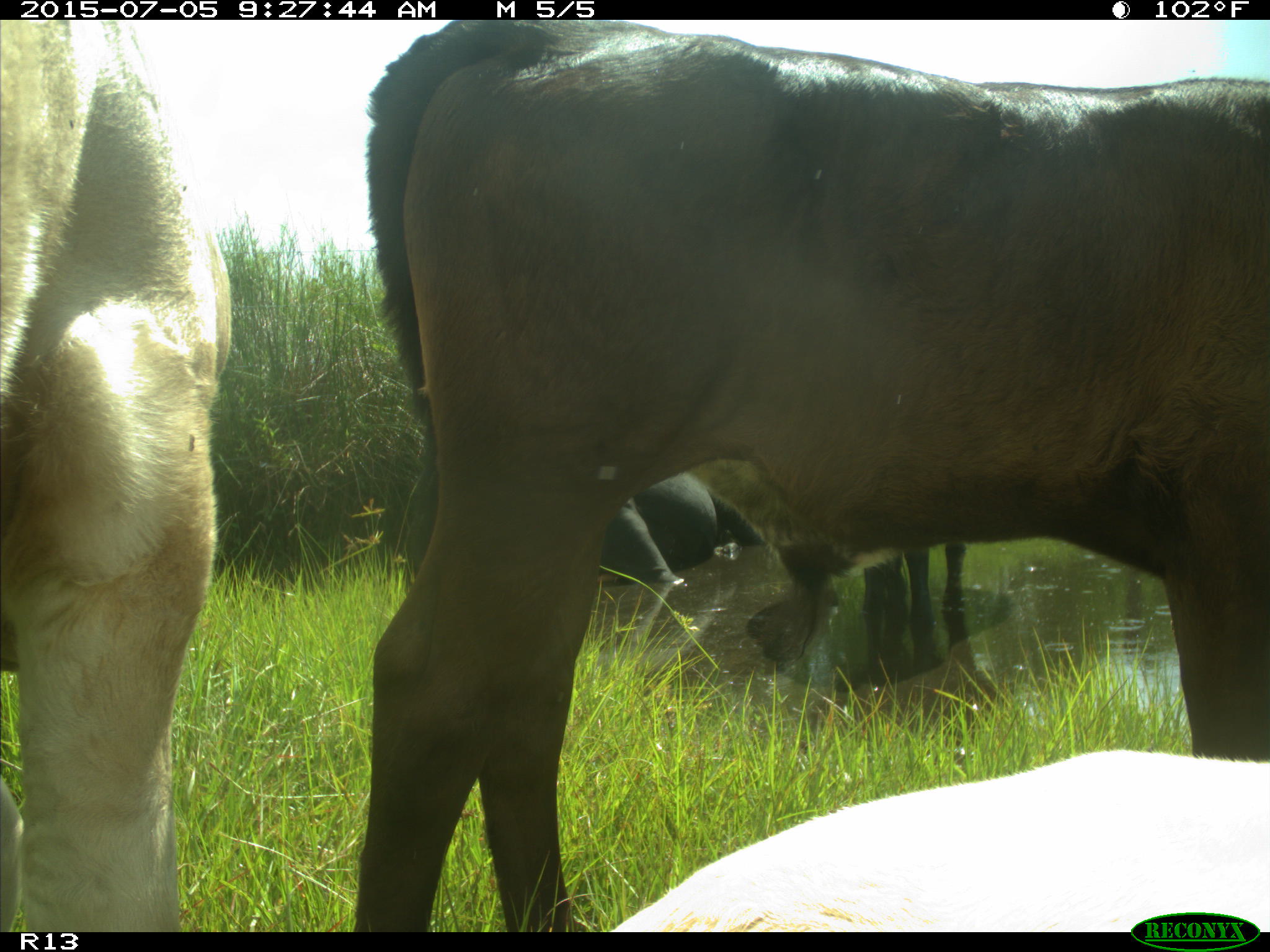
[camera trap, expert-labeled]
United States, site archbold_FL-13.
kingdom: Animalia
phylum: Chordata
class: Mammalia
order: Artiodactyla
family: Bovidae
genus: Bos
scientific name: Bos taurus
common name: domestic cow